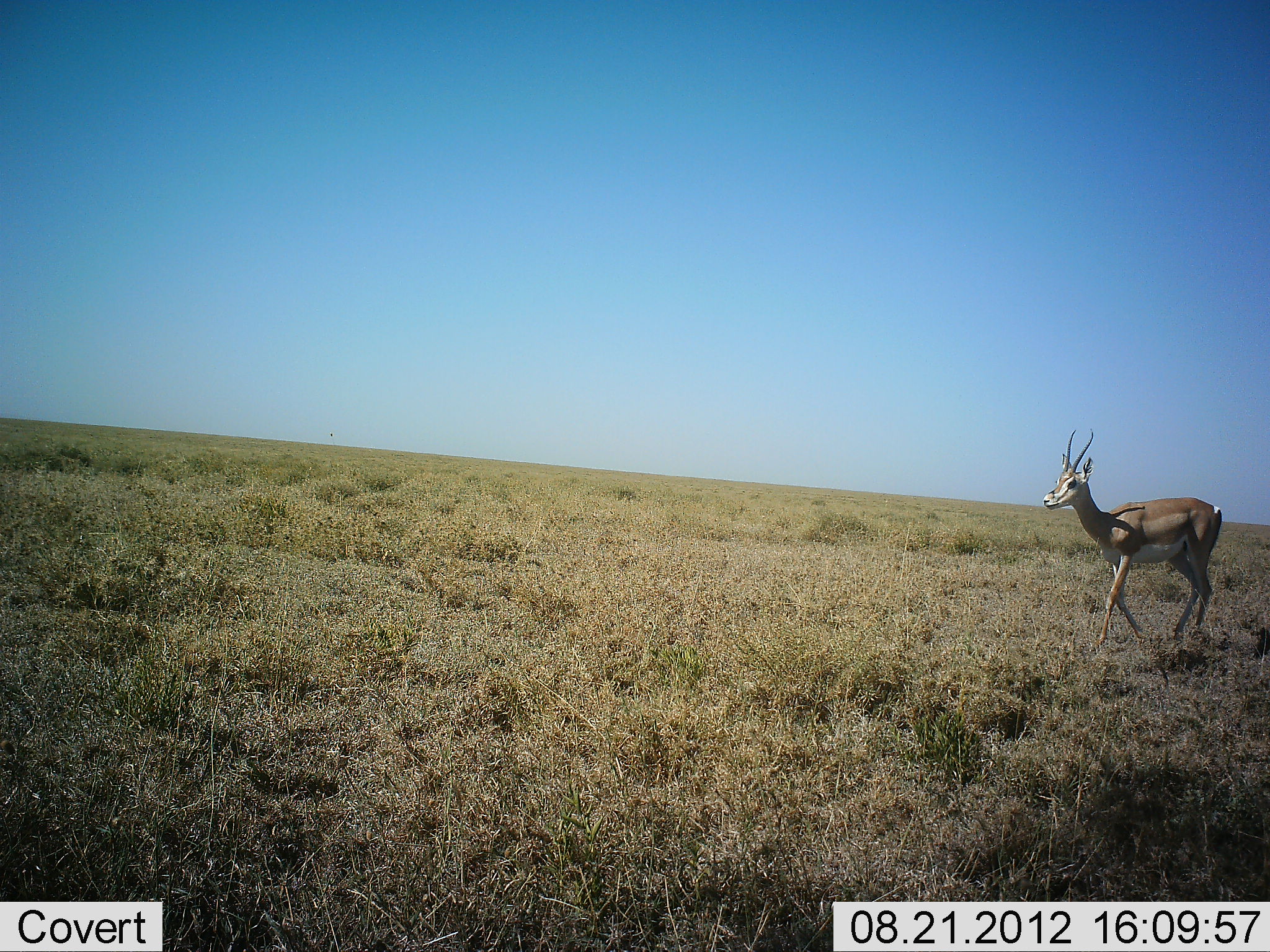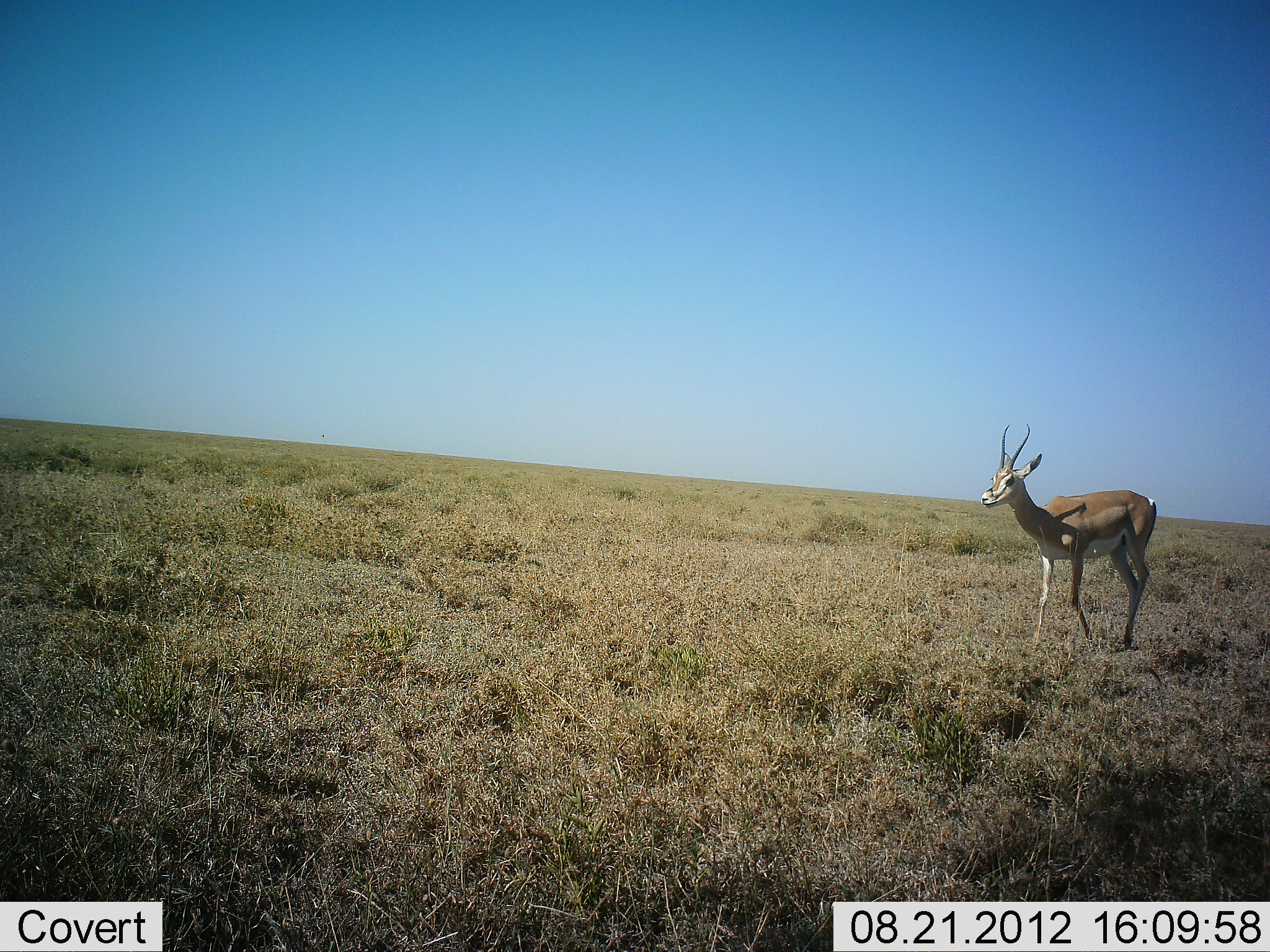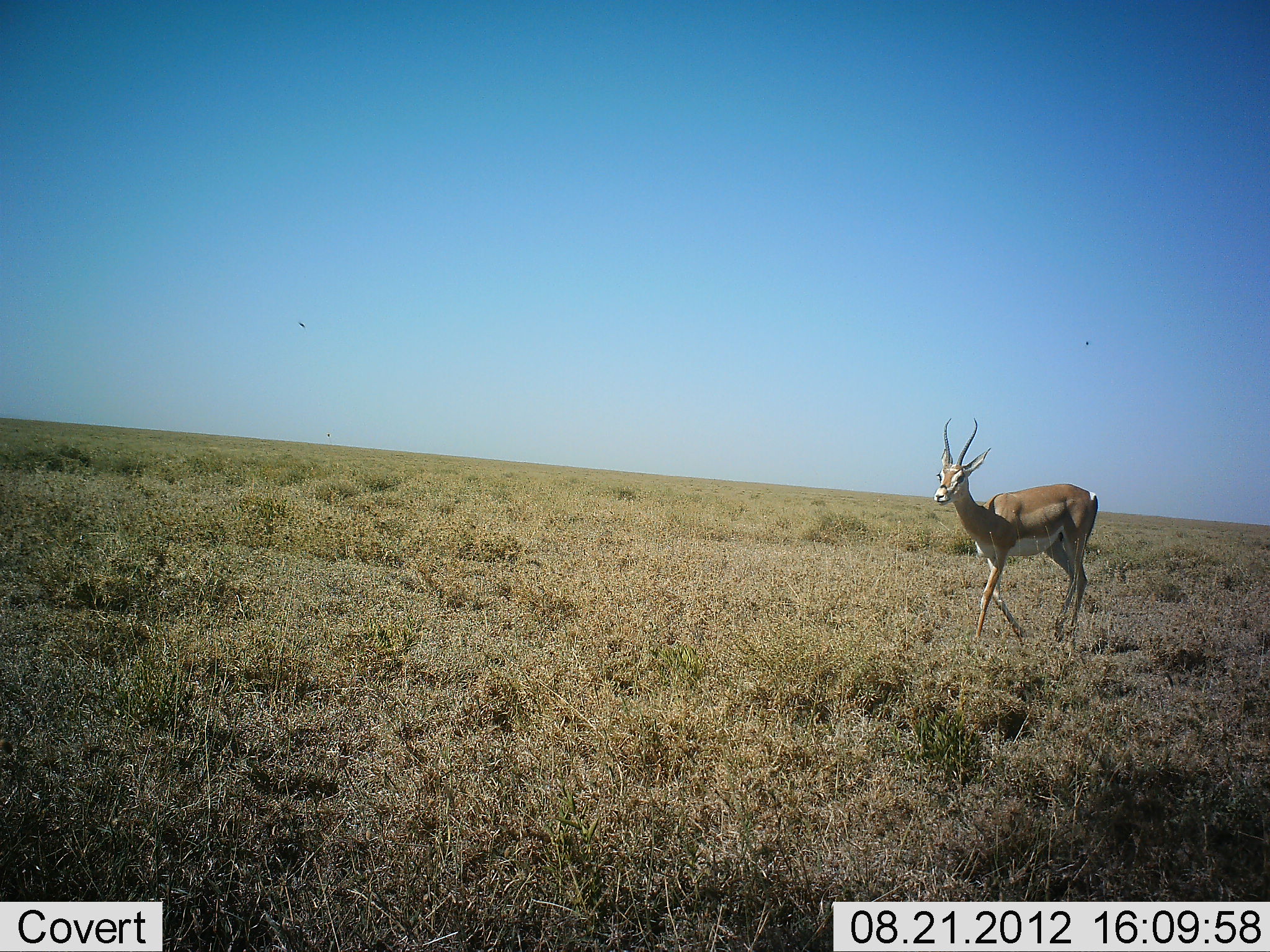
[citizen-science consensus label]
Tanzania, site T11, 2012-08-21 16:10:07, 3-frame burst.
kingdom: Animalia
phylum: Chordata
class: Mammalia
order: Artiodactyla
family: Bovidae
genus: Nanger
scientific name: Nanger granti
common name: grant's gazelle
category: gazellegrants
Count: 1.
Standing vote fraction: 0%.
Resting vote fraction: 0%.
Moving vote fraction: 100%.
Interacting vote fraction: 0%.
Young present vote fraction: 0%.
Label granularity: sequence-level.